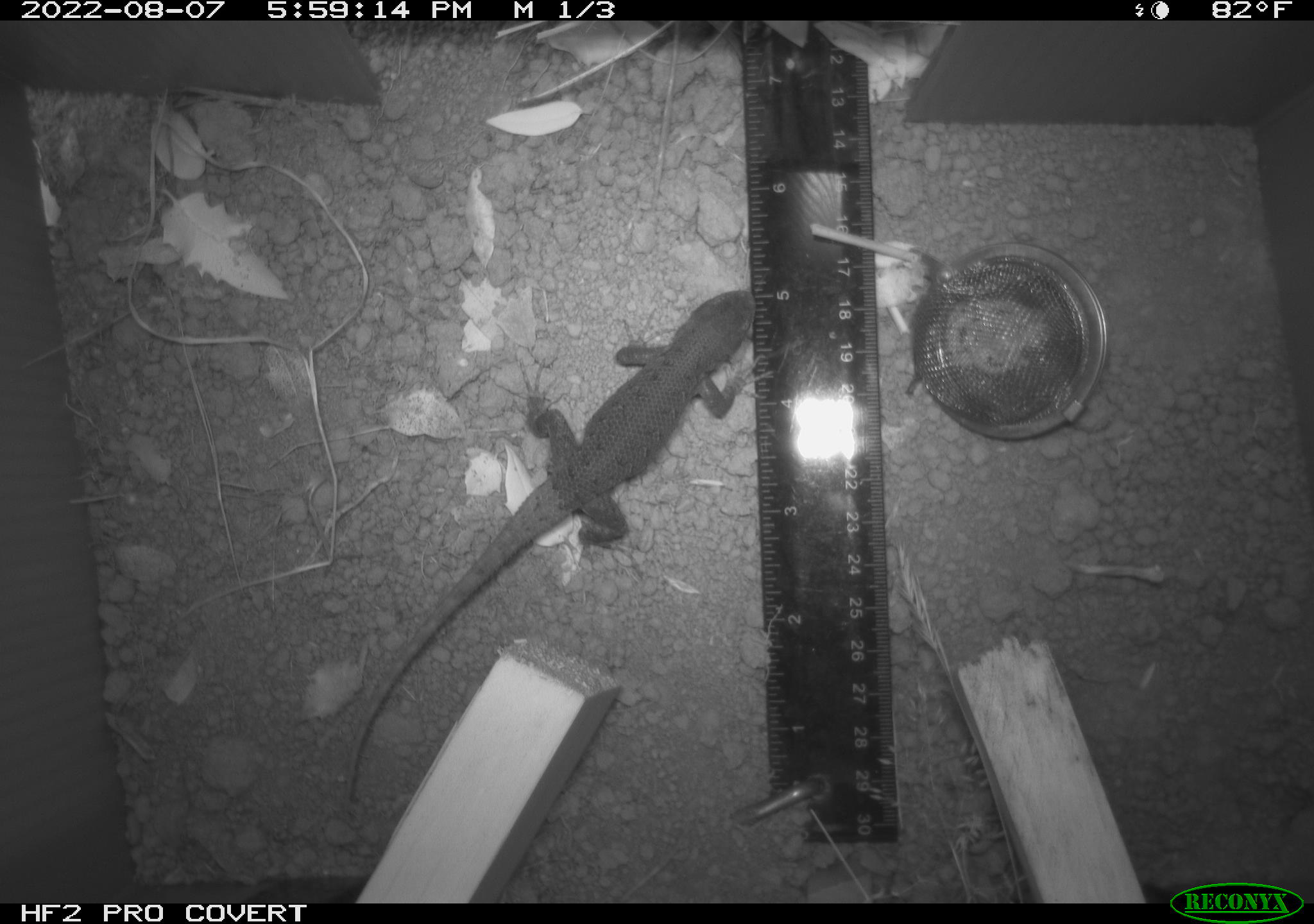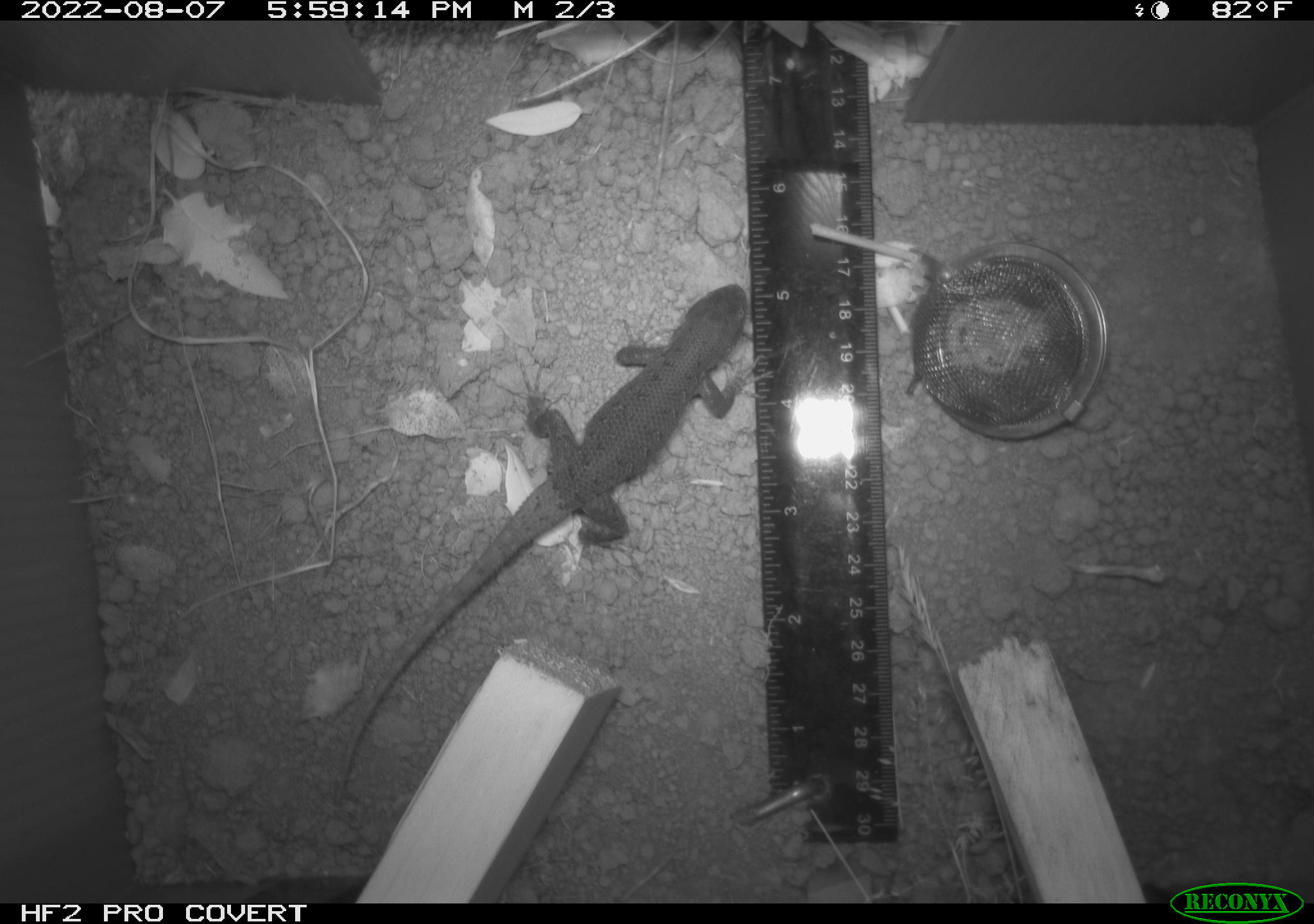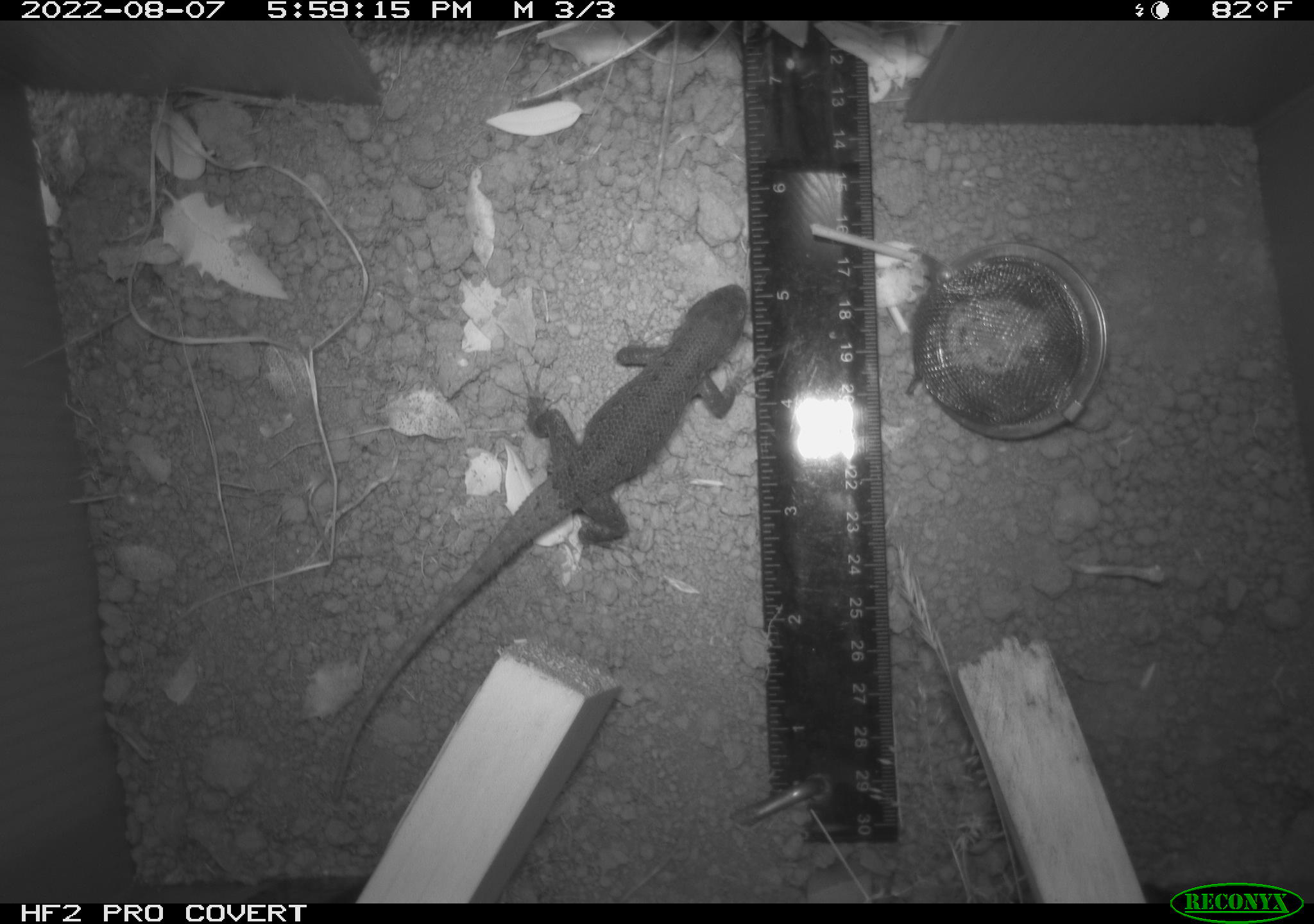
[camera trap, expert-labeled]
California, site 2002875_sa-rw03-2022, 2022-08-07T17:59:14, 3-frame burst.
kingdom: Animalia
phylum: Chordata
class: Reptilia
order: Squamata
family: Phrynosomatidae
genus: Sceloporus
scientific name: Sceloporus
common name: spiny lizards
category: sceloporus species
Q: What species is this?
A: Sceloporus species (spiny lizards) (Sceloporus).